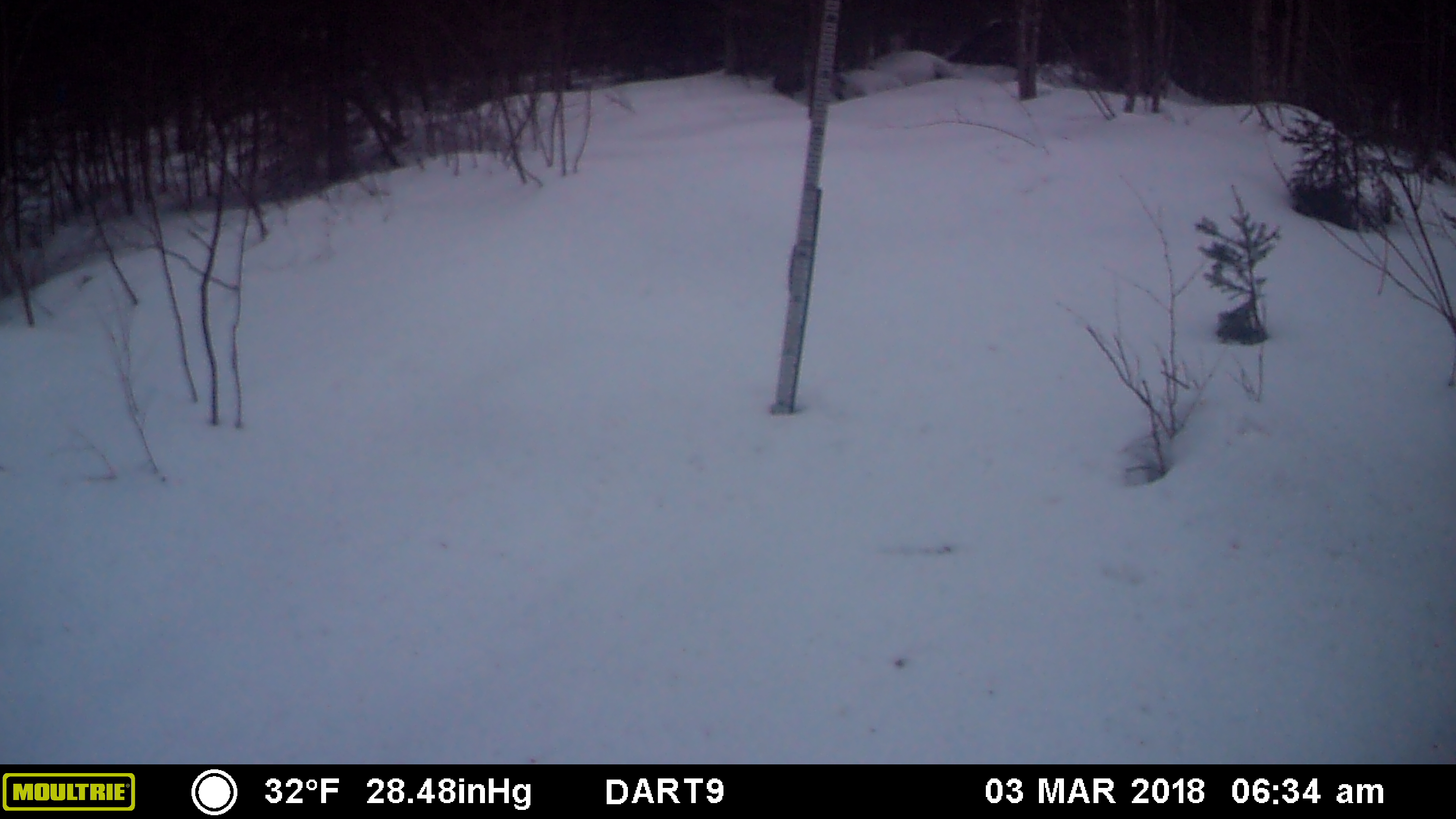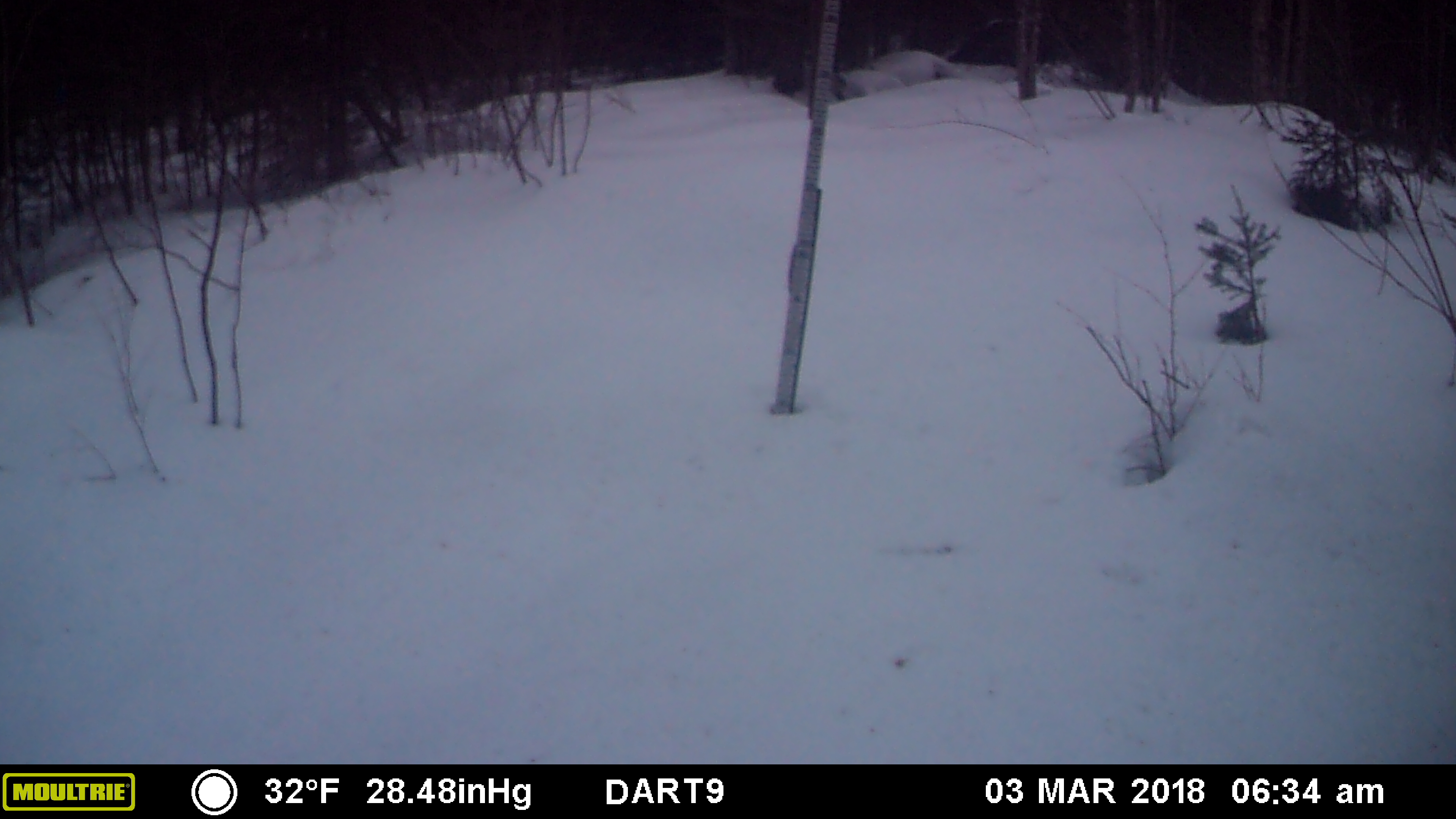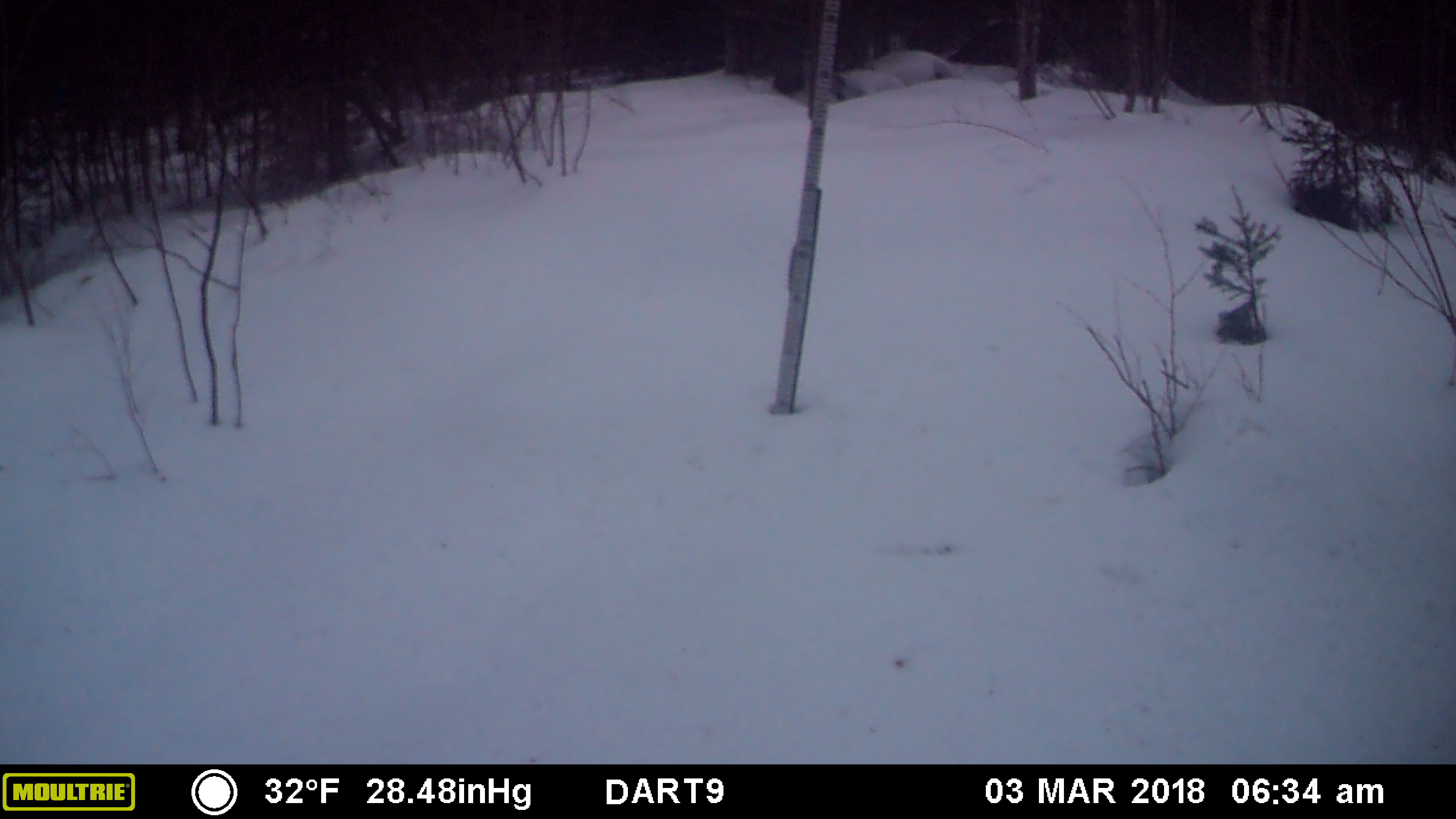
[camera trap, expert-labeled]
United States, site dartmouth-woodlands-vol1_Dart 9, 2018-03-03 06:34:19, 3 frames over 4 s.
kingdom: Animalia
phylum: Chordata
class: Mammalia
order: Rodentia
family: Sciuridae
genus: Tamiasciurus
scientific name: Tamiasciurus hudsonicus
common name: red squirrel